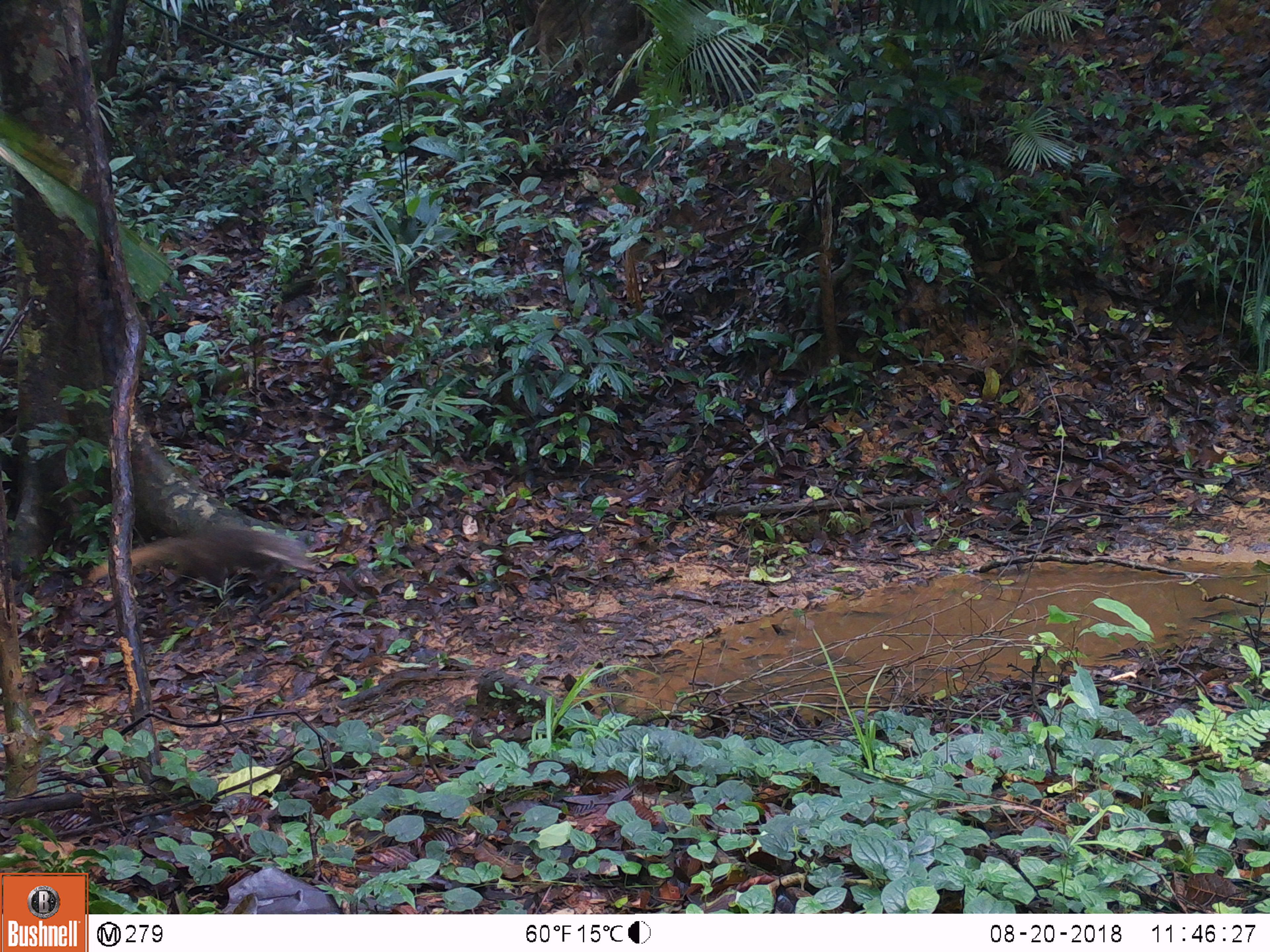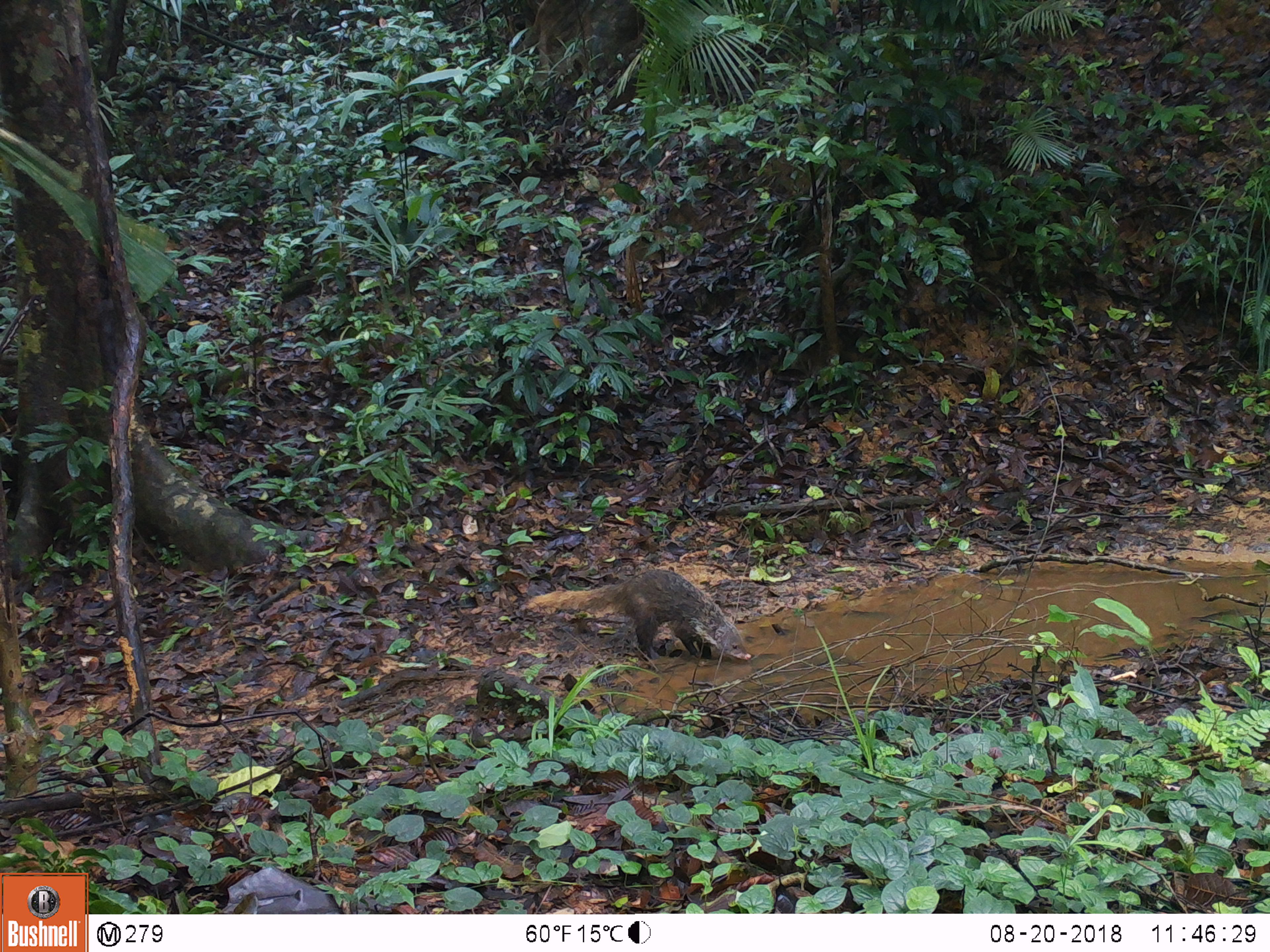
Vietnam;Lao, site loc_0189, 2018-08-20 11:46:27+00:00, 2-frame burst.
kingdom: Animalia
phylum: Chordata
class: Mammalia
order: Carnivora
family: Herpestidae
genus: Urva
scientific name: Urva urva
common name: crab-eating mongoose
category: crab eating mongoose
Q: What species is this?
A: Crab eating mongoose (crab-eating mongoose) (Urva urva).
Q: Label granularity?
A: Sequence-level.